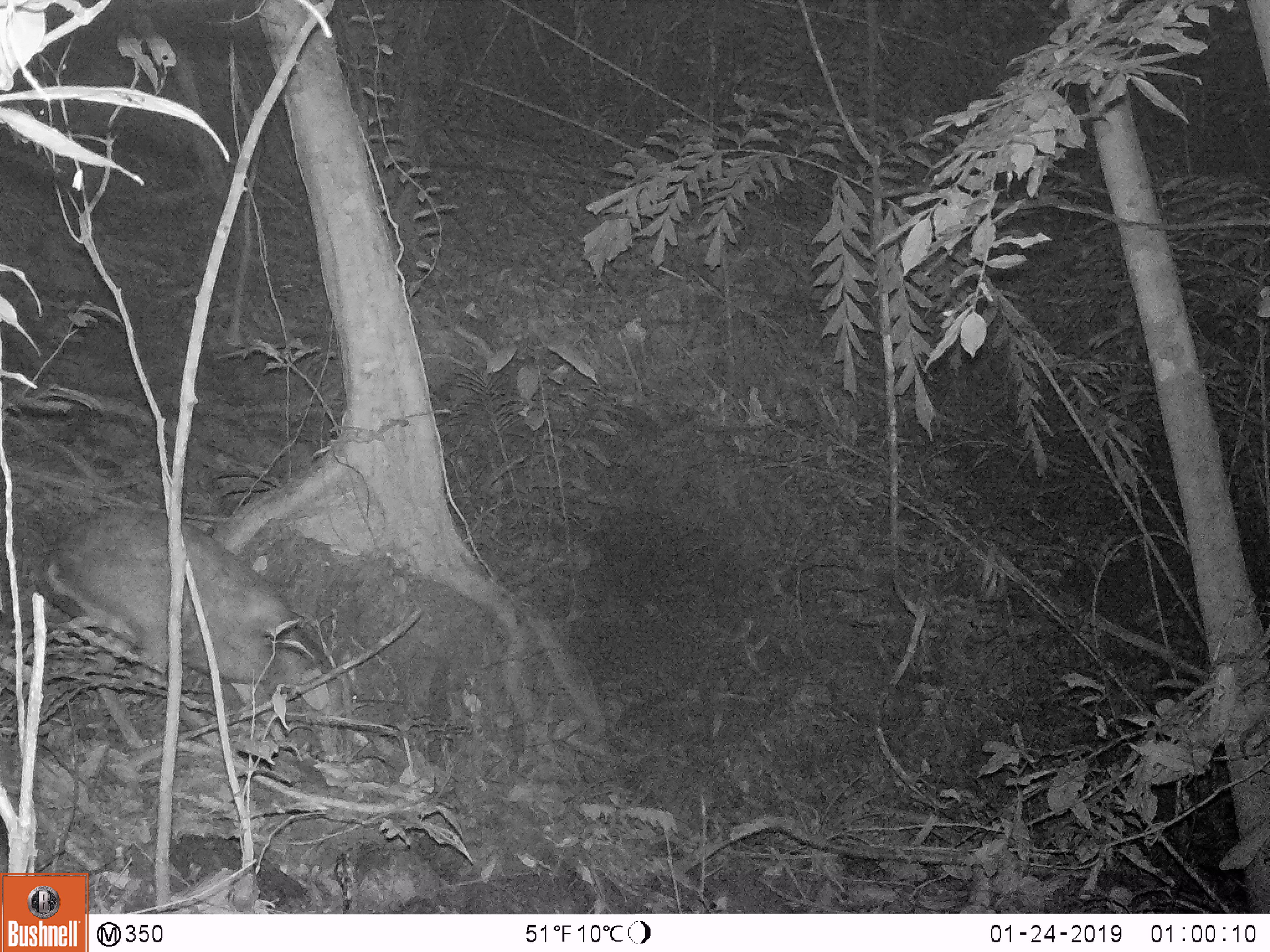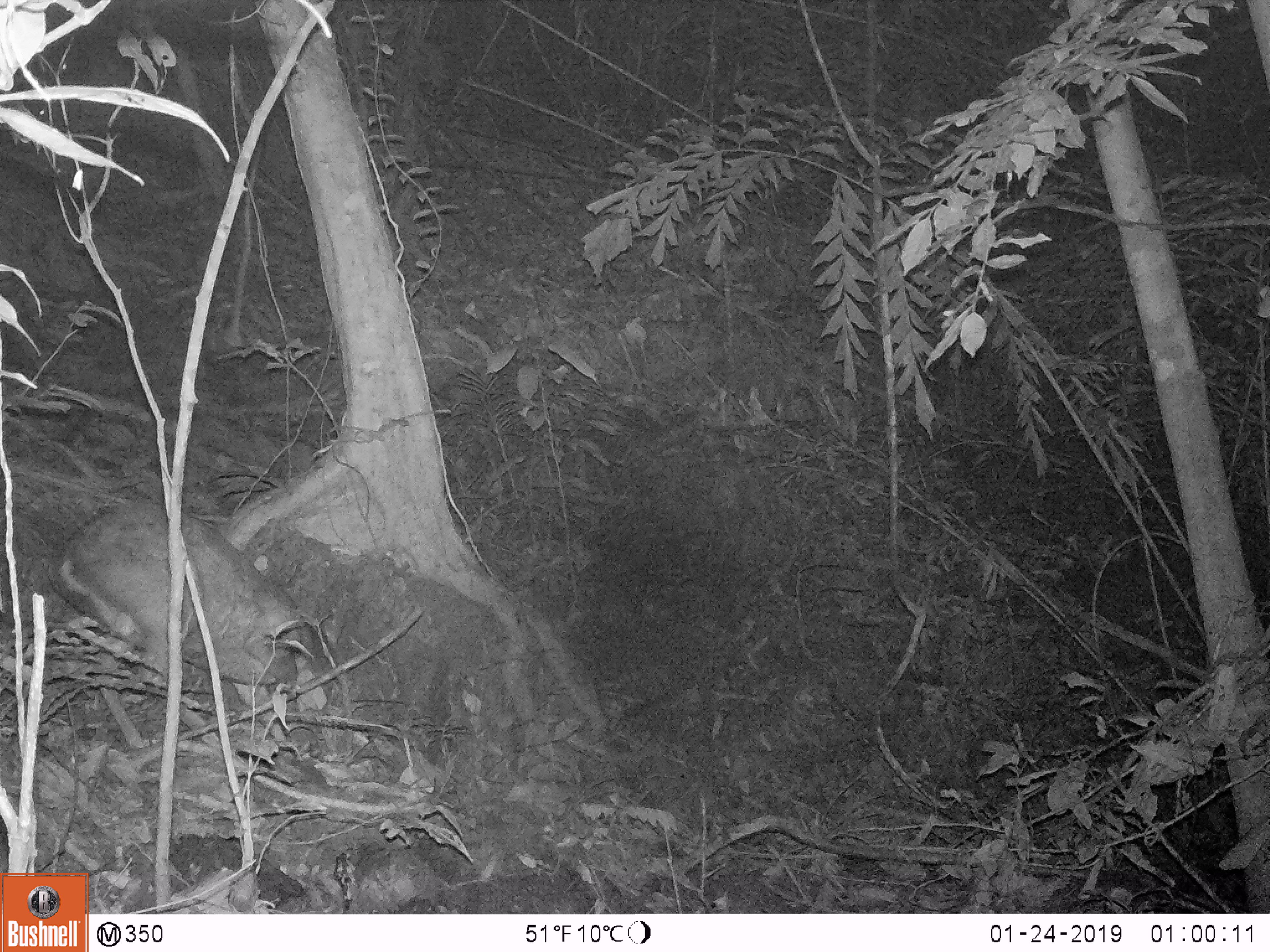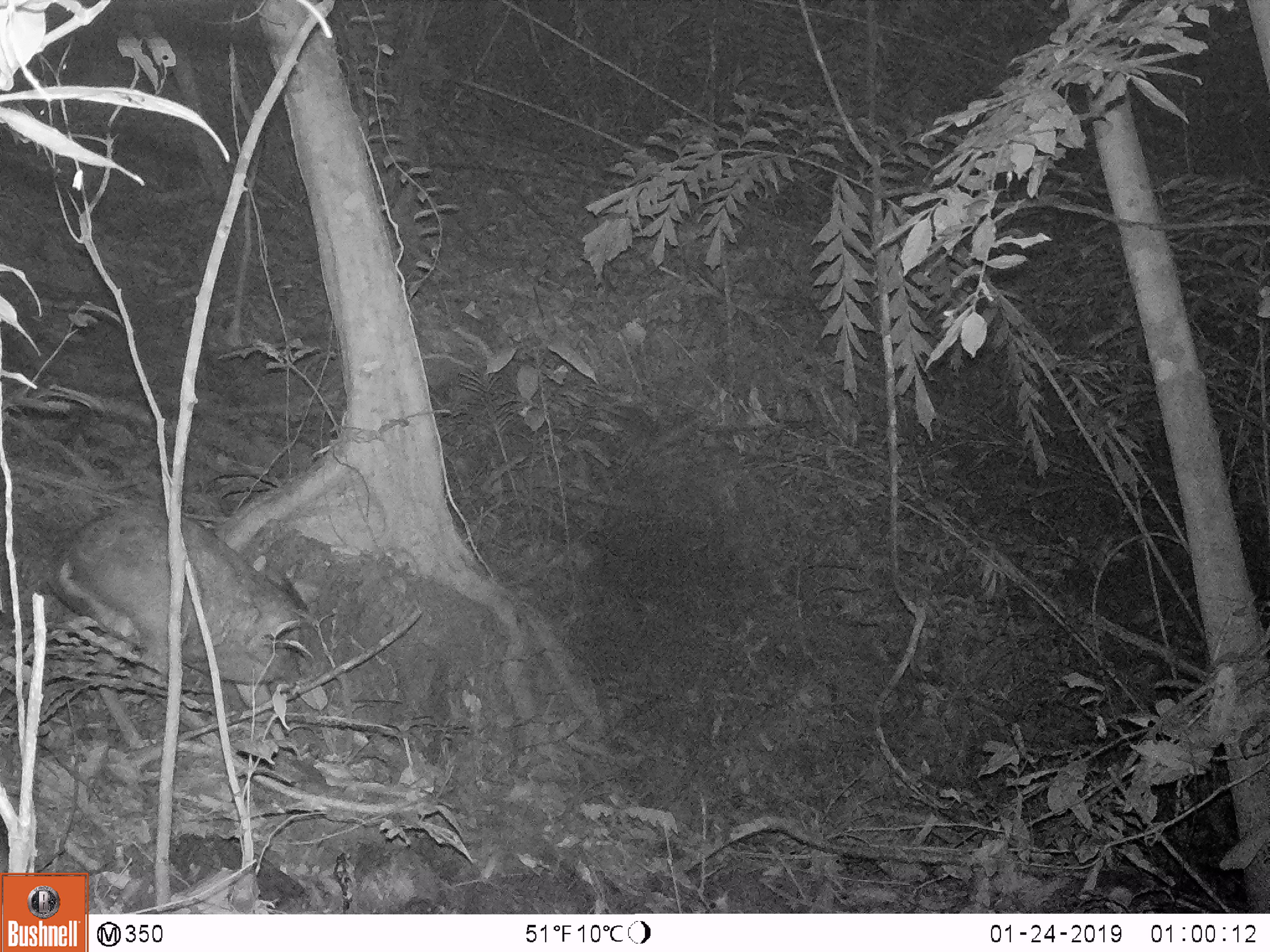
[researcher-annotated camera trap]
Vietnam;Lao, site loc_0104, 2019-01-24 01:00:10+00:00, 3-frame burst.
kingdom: Animalia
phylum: Chordata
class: Mammalia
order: Artiodactyla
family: Cervidae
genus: Muntiacus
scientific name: Muntiacus rooseveltorum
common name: roosevelt's muntjac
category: roosevelts muntjac group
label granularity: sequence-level